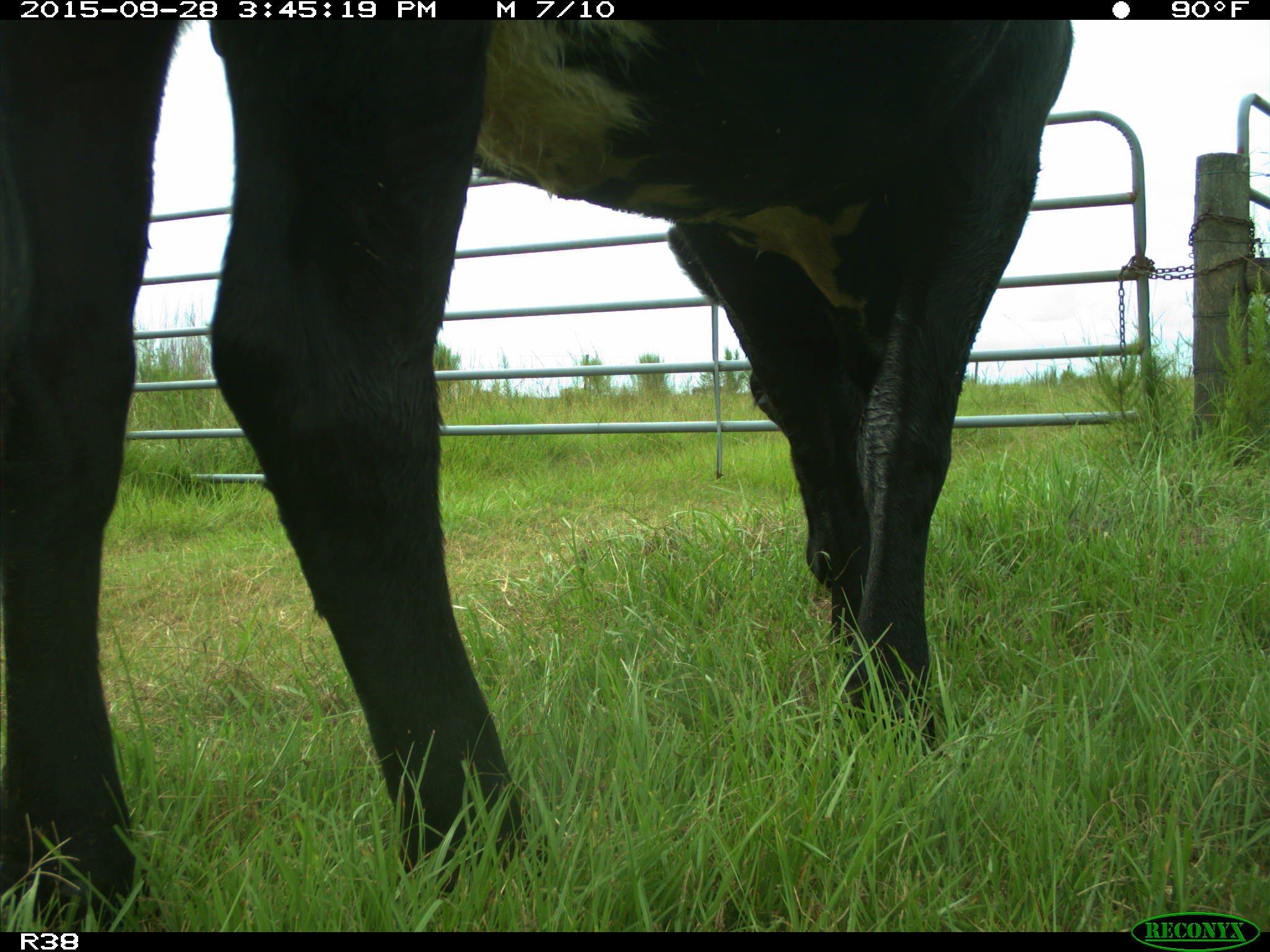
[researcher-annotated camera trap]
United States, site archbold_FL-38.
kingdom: Animalia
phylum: Chordata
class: Mammalia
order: Artiodactyla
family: Bovidae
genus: Bos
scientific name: Bos taurus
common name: domestic cow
Bos taurus (domestic cow).